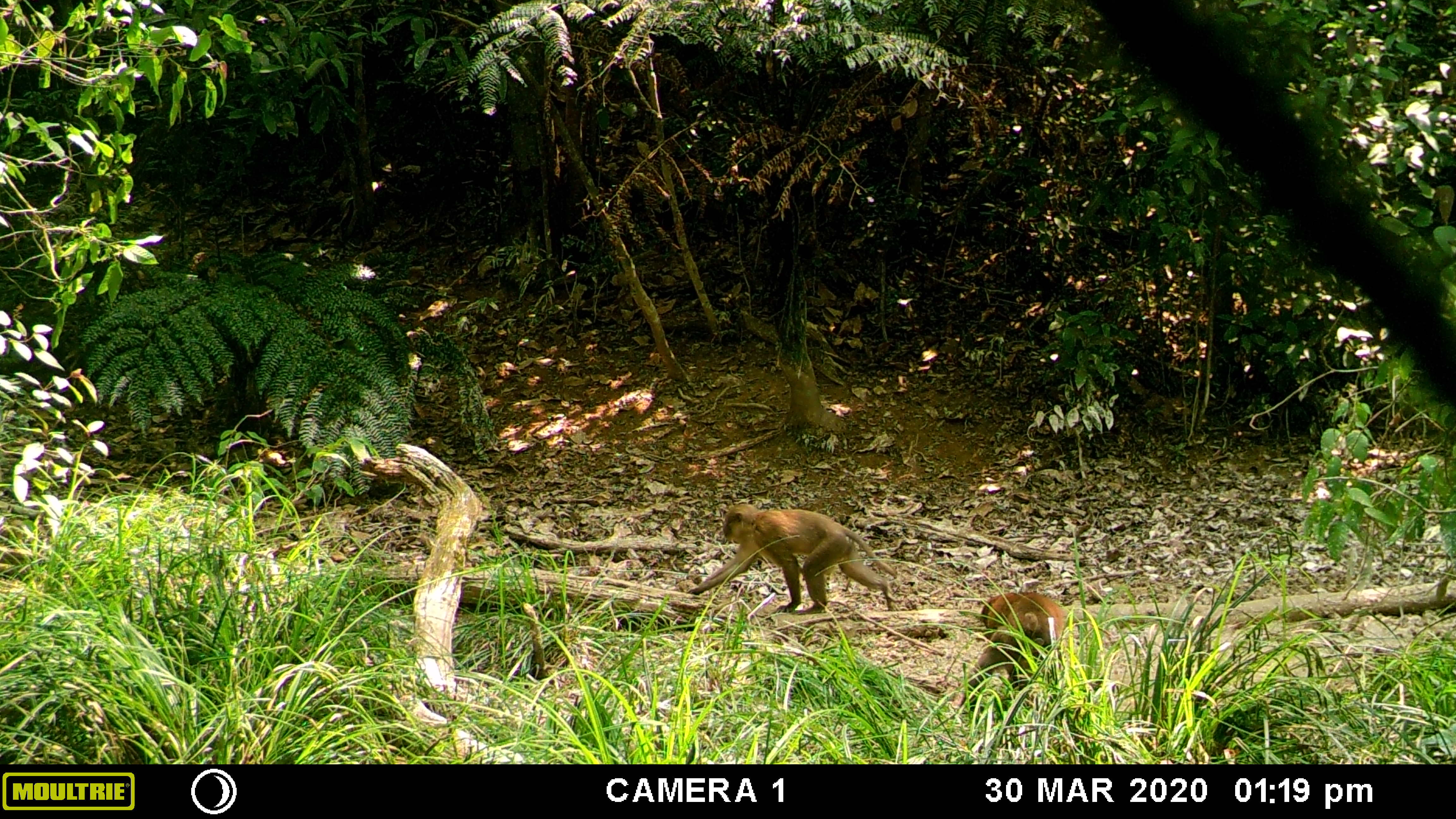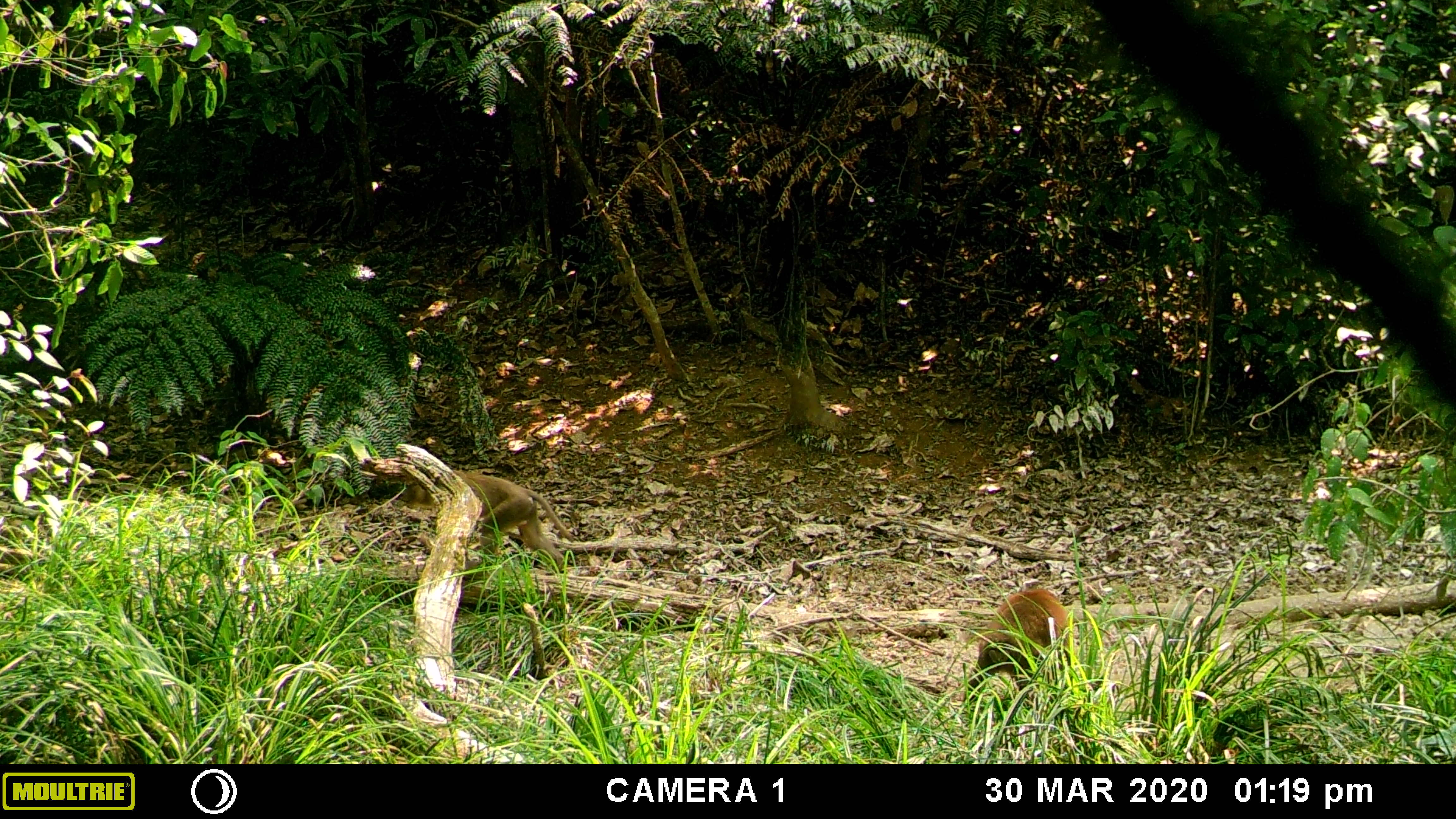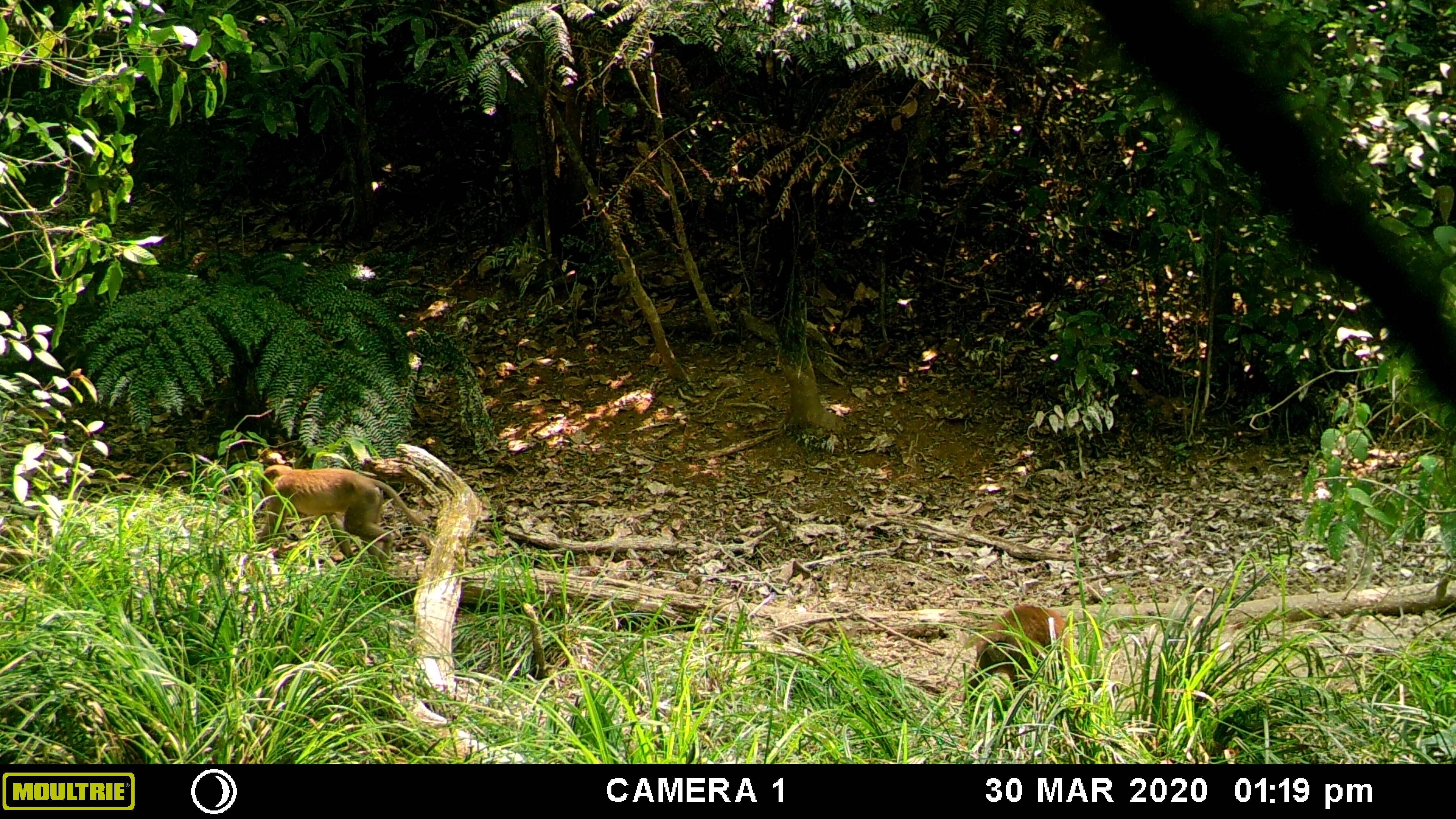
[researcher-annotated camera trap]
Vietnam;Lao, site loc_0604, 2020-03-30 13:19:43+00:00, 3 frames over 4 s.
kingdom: Animalia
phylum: Chordata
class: Mammalia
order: Primates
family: Cercopithecidae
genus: Macaca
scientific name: Macaca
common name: macaques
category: assam or rhesus macaque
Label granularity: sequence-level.